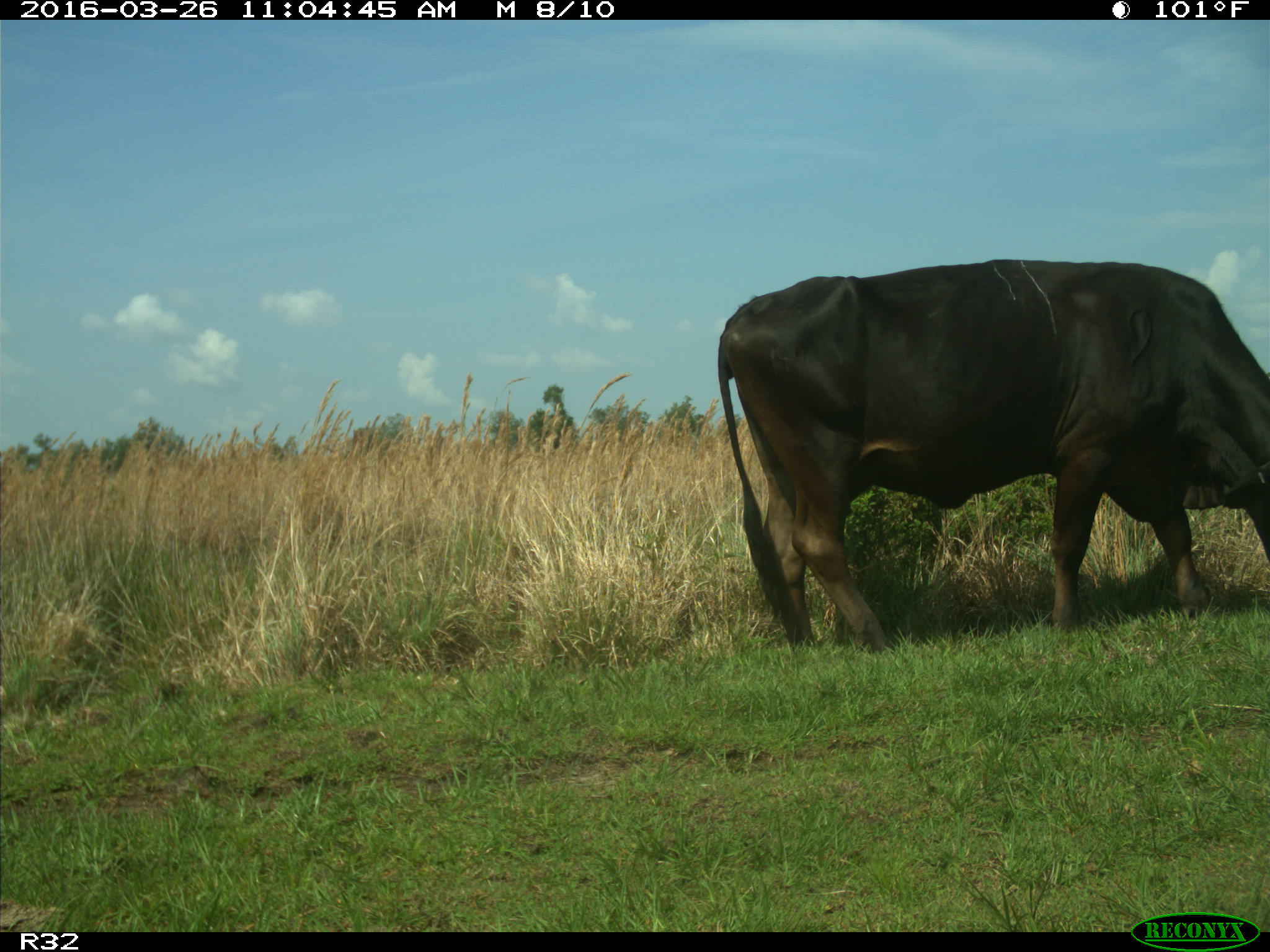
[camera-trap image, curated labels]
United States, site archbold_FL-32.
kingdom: Animalia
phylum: Chordata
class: Mammalia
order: Artiodactyla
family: Bovidae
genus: Bos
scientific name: Bos taurus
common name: domestic cow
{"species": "Bos taurus (domestic cow)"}